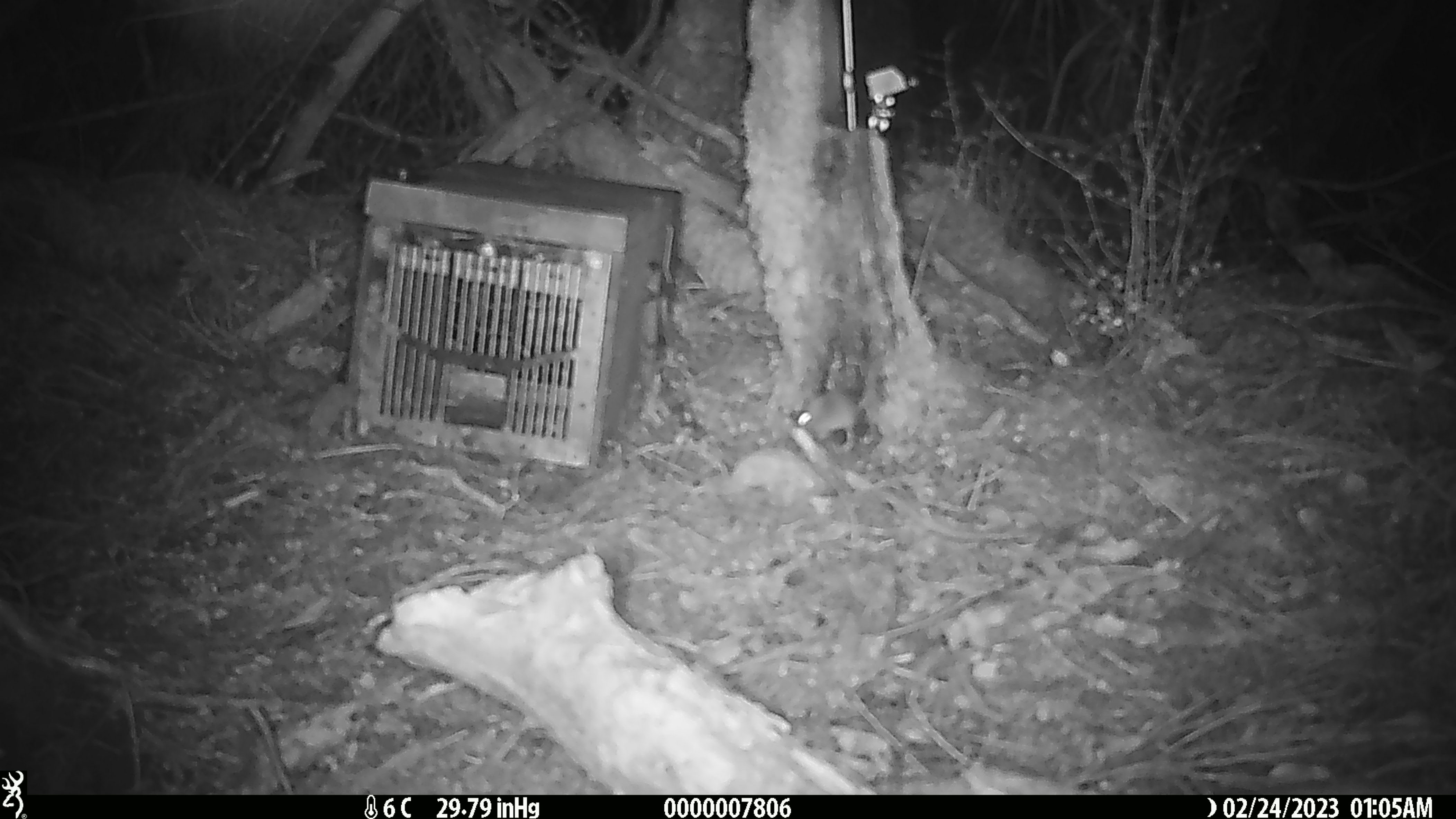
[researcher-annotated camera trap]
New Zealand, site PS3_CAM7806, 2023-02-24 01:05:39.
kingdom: Animalia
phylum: Chordata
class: Mammalia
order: Rodentia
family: Muridae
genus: Mus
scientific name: Mus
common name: mouse